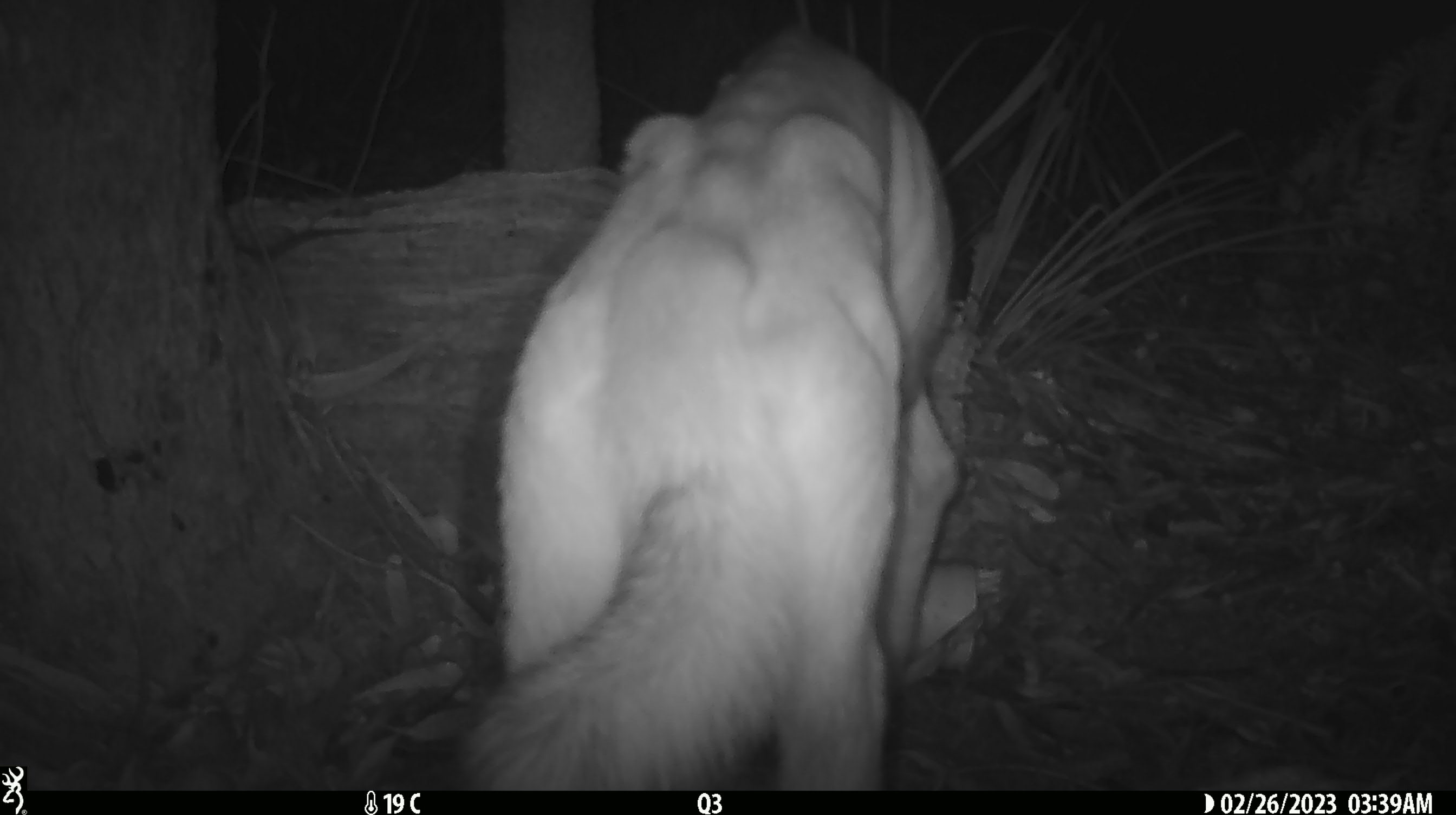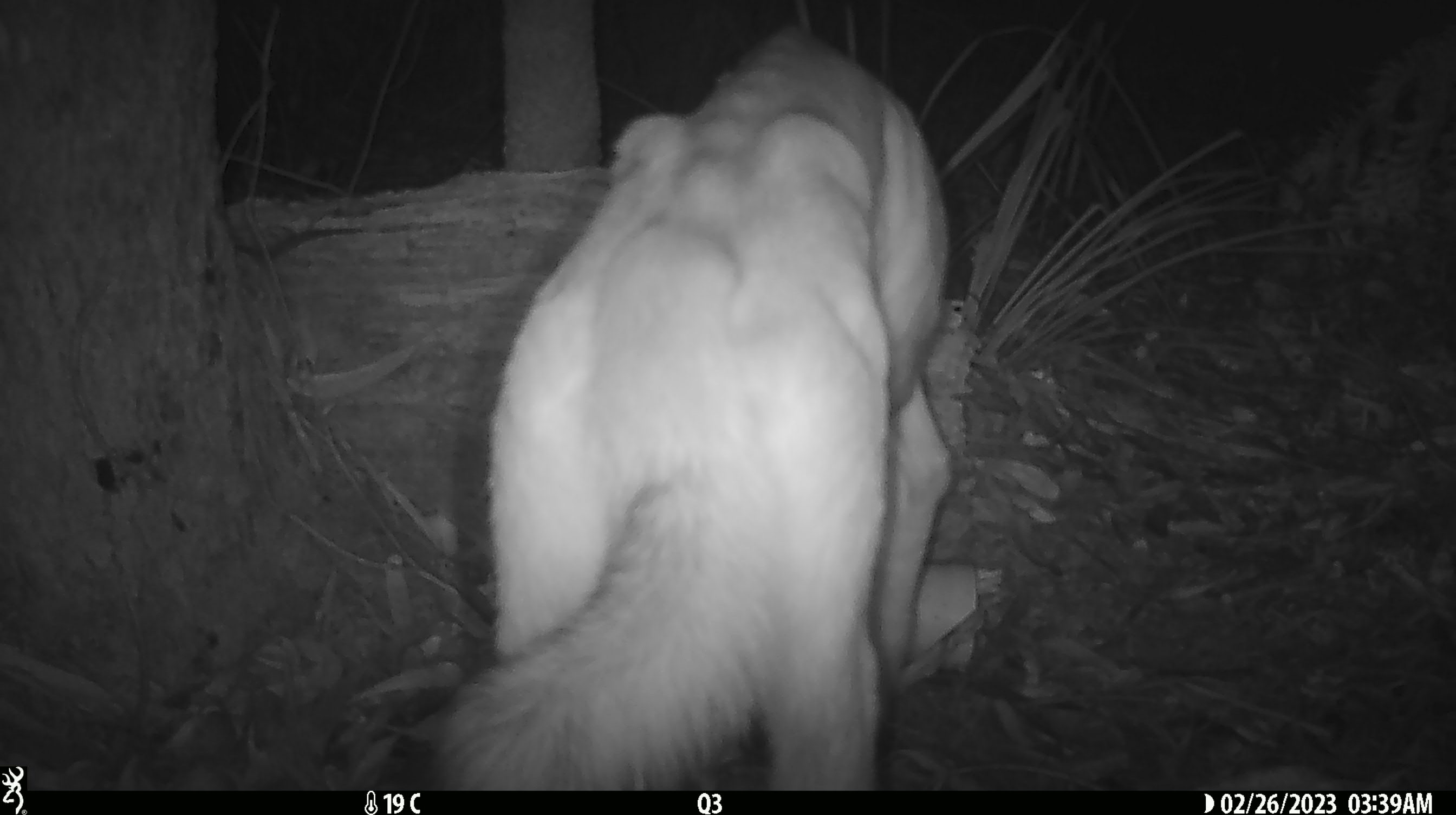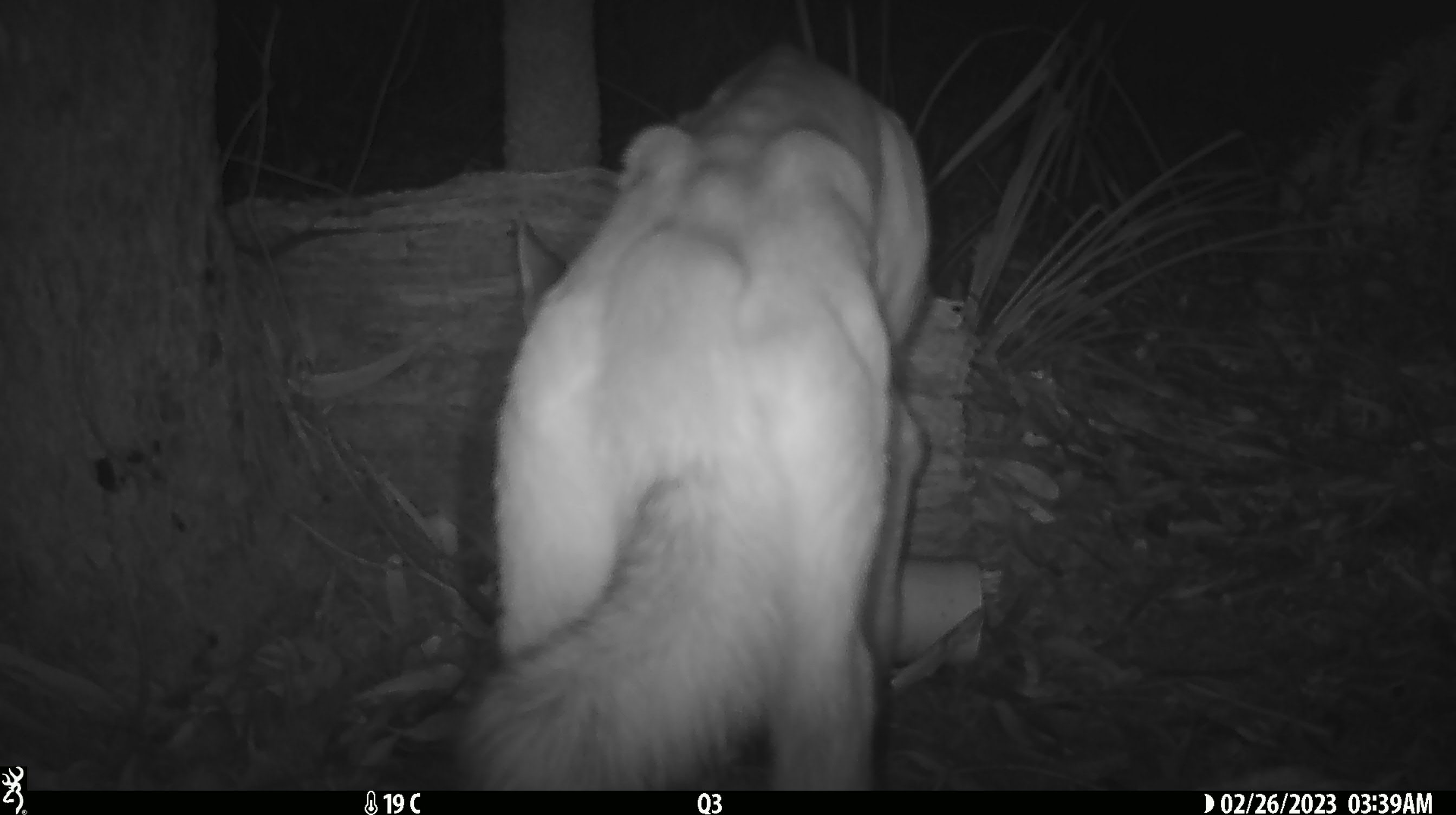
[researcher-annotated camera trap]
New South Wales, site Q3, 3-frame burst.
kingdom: Animalia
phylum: Chordata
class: Mammalia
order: Carnivora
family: Canidae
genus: Canis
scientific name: Canis familiaris dingo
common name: dingo